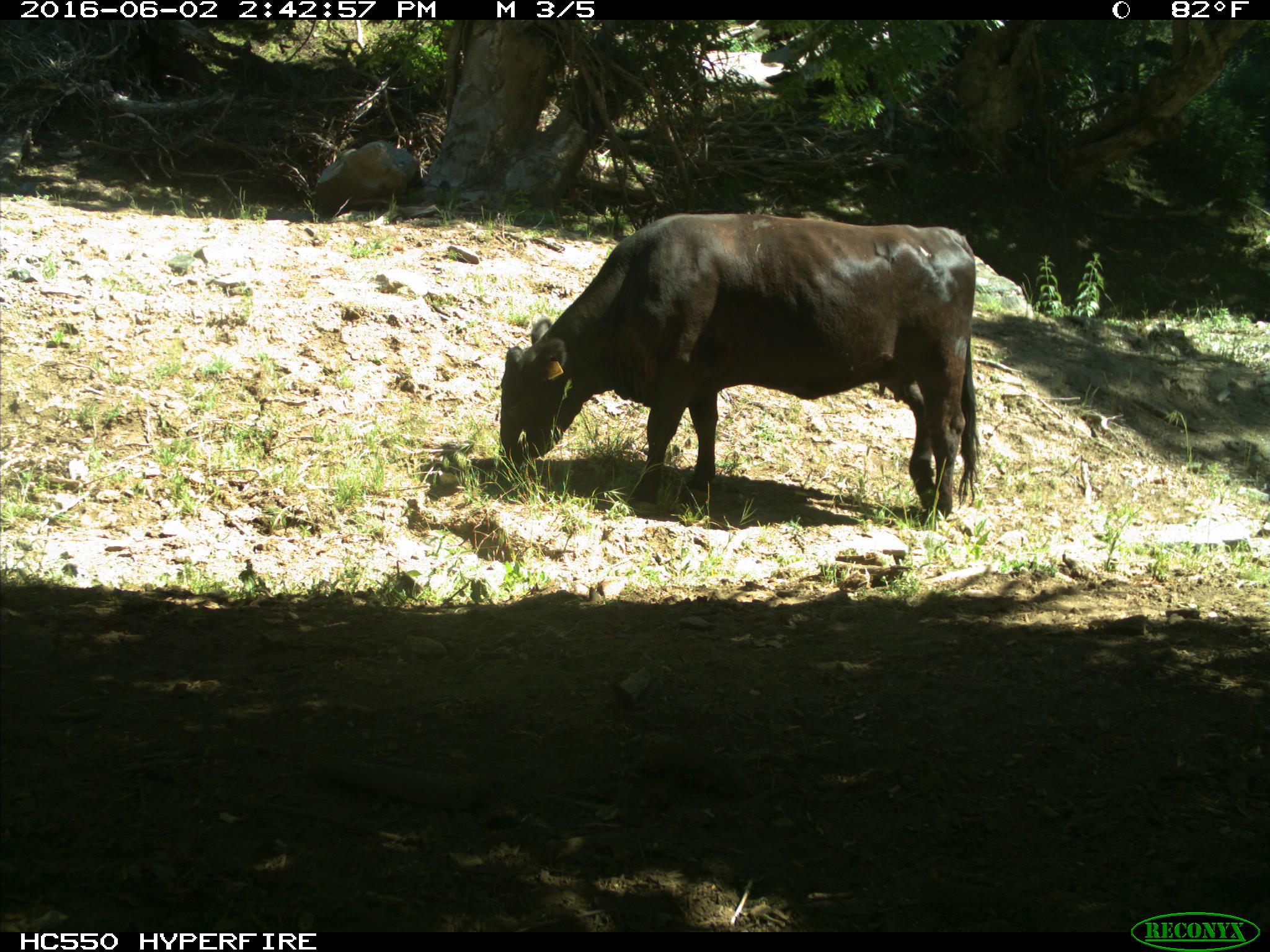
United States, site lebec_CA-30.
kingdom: Animalia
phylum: Chordata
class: Mammalia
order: Artiodactyla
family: Bovidae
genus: Bos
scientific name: Bos taurus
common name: domestic cow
Bos taurus (domestic cow).